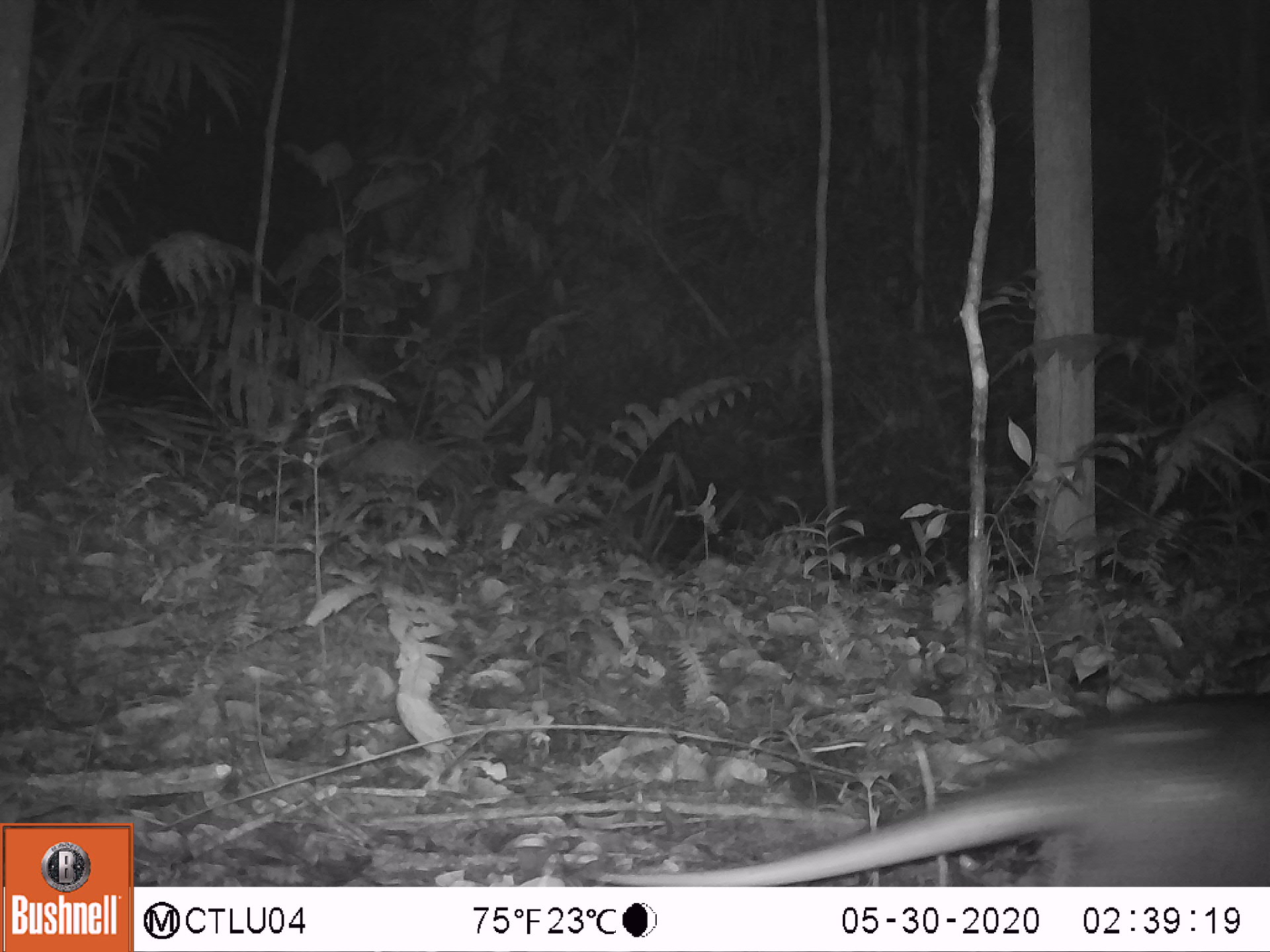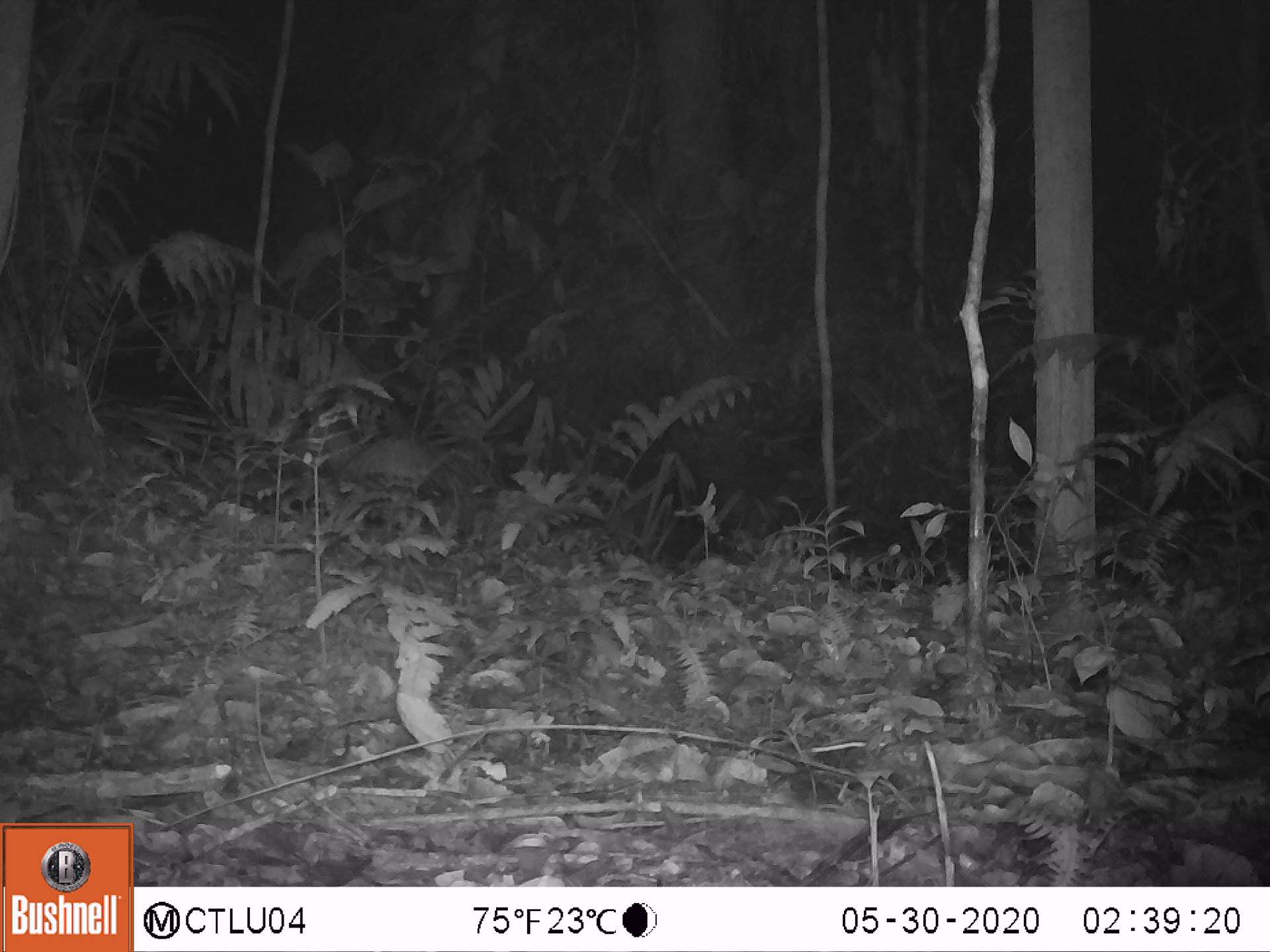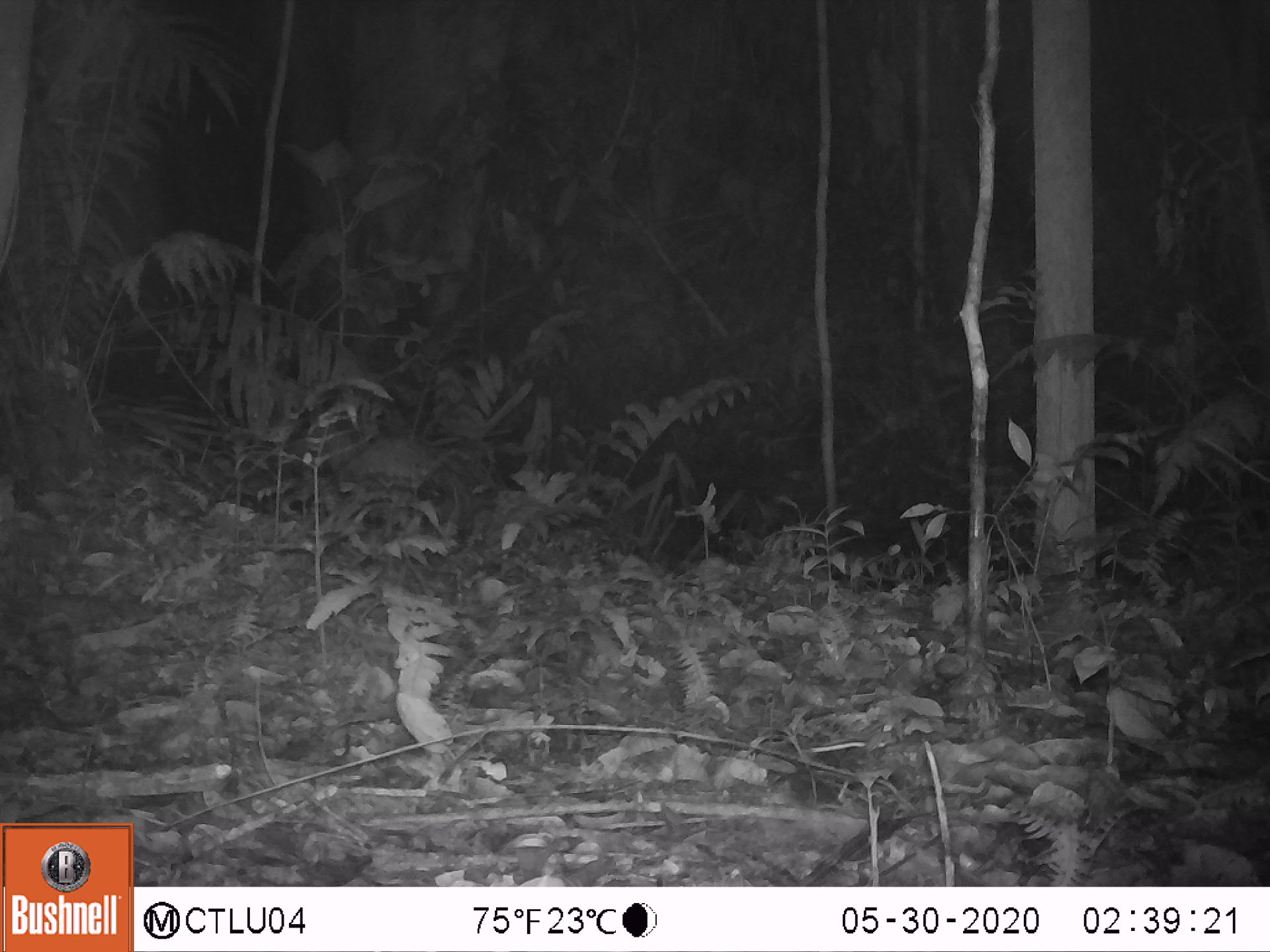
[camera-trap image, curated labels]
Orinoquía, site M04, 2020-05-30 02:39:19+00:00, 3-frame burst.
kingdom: Animalia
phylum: Chordata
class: Mammalia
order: Cingulata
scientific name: Cingulata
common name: armadillo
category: unknown armadillo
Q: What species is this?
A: Unknown armadillo (armadillo) (Cingulata).